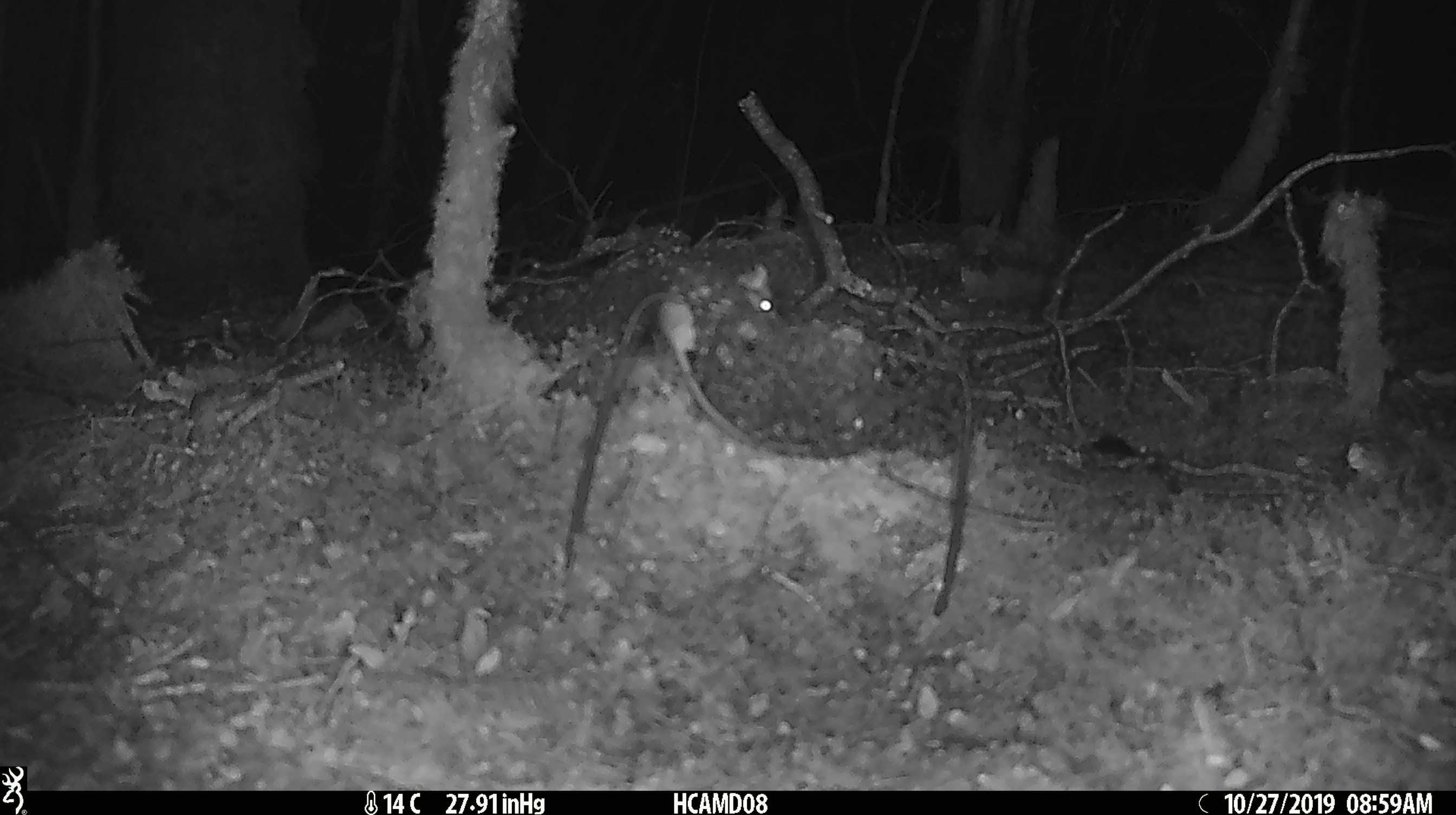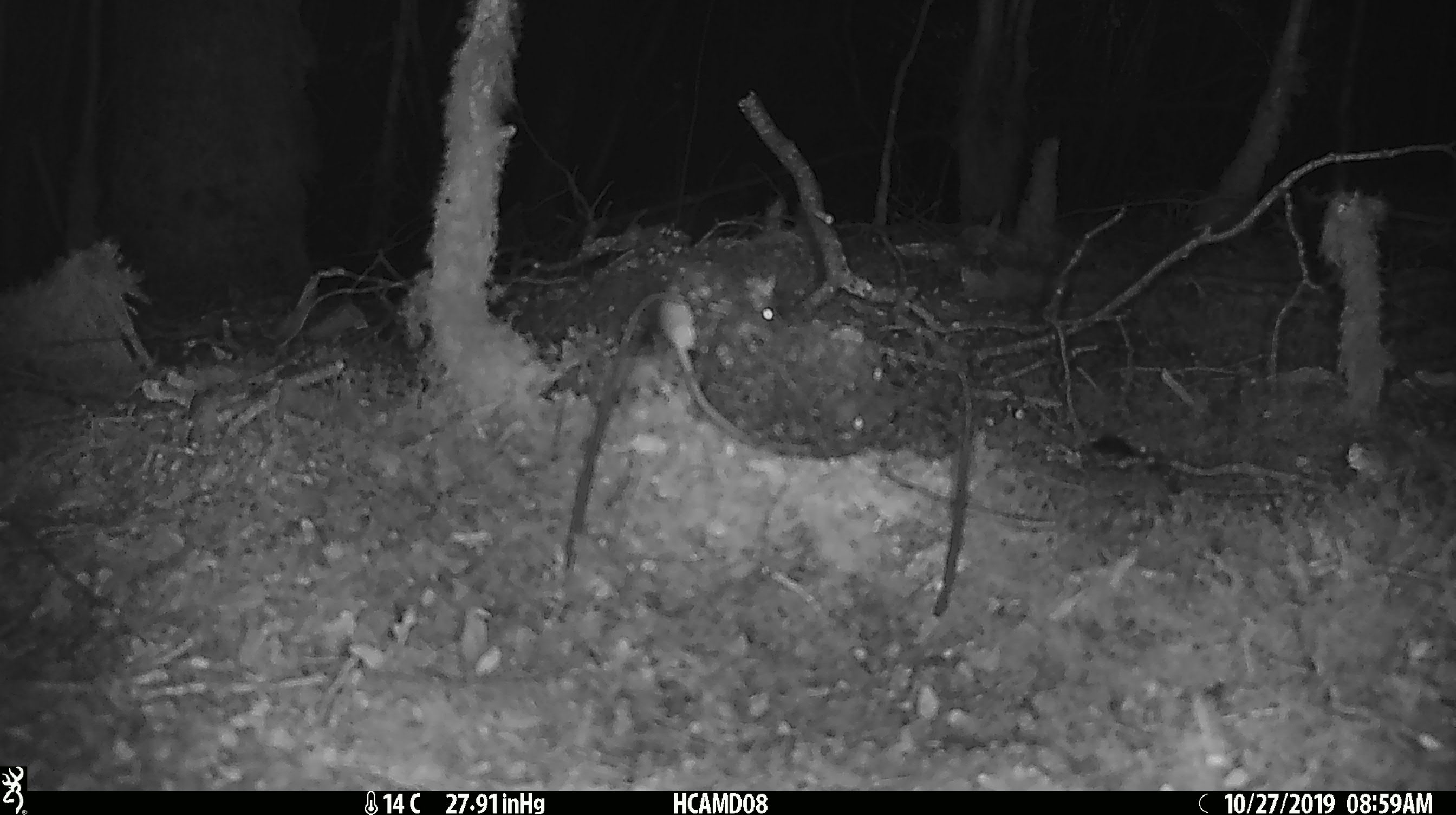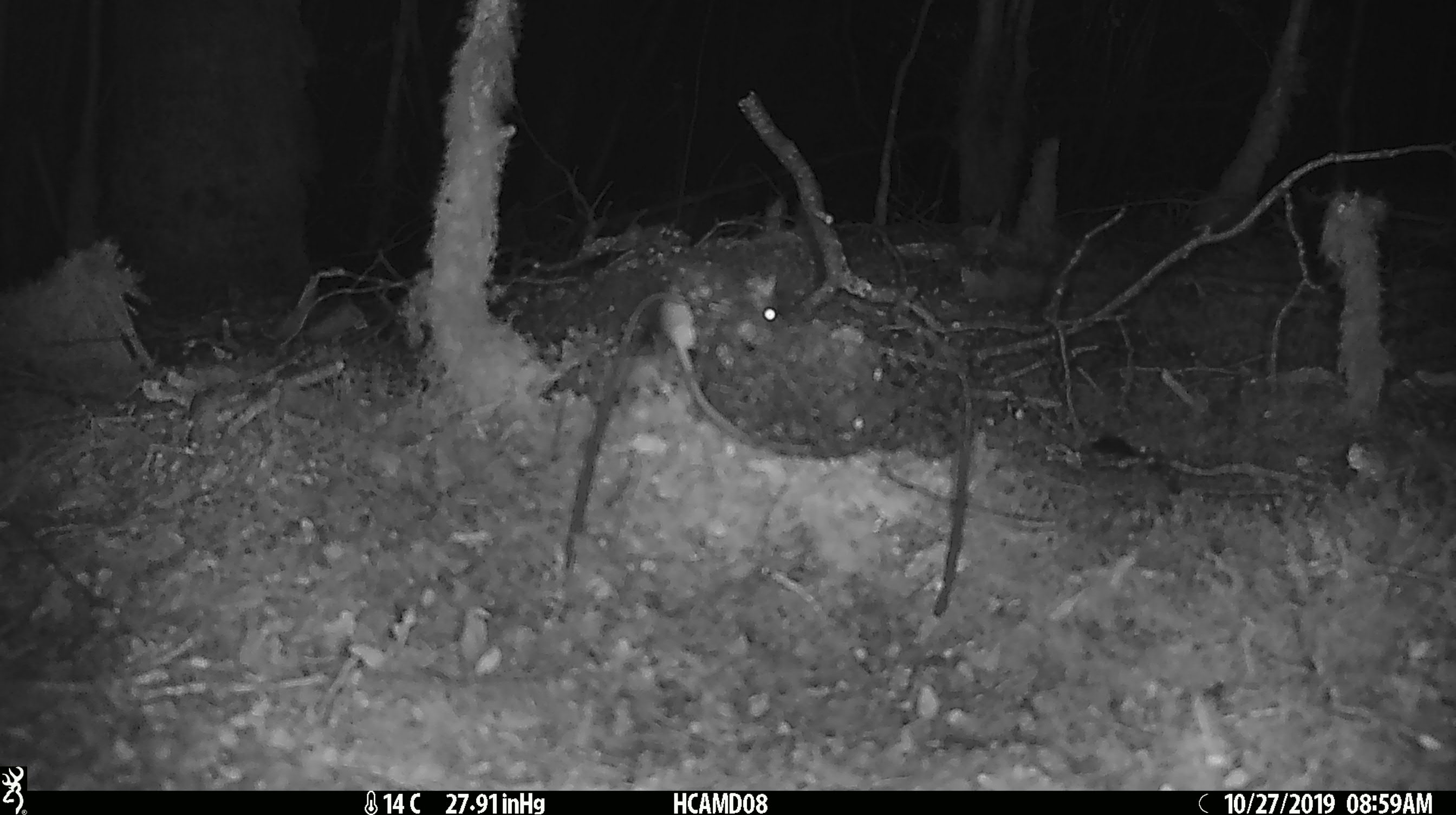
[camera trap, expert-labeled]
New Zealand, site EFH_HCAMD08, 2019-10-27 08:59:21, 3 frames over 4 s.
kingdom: Animalia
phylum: Chordata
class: Mammalia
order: Rodentia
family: Muridae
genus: Mus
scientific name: Mus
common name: mouse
Mouse (Mus).